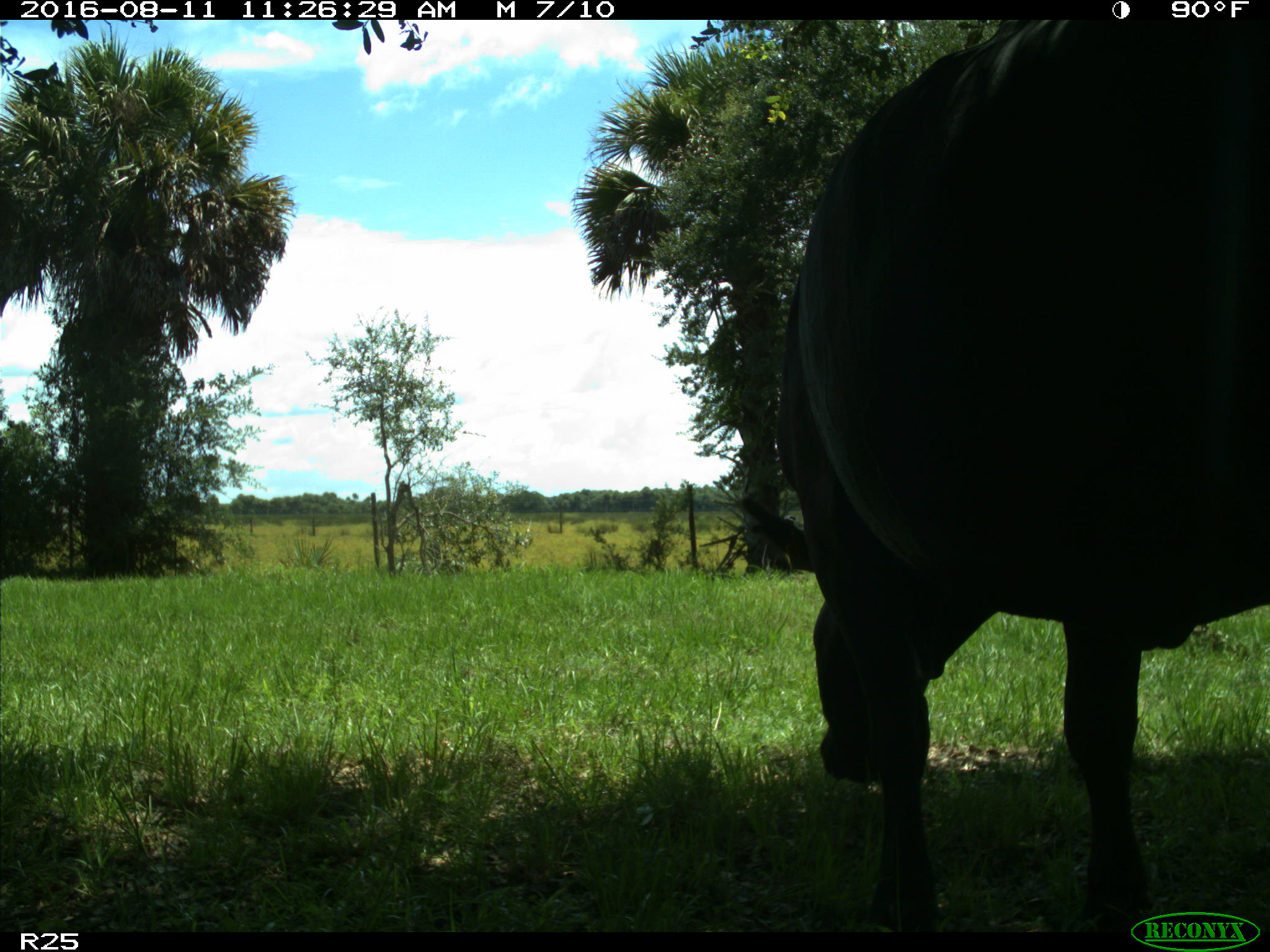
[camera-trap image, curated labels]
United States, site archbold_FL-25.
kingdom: Animalia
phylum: Chordata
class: Mammalia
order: Artiodactyla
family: Bovidae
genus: Bos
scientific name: Bos taurus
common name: domestic cow